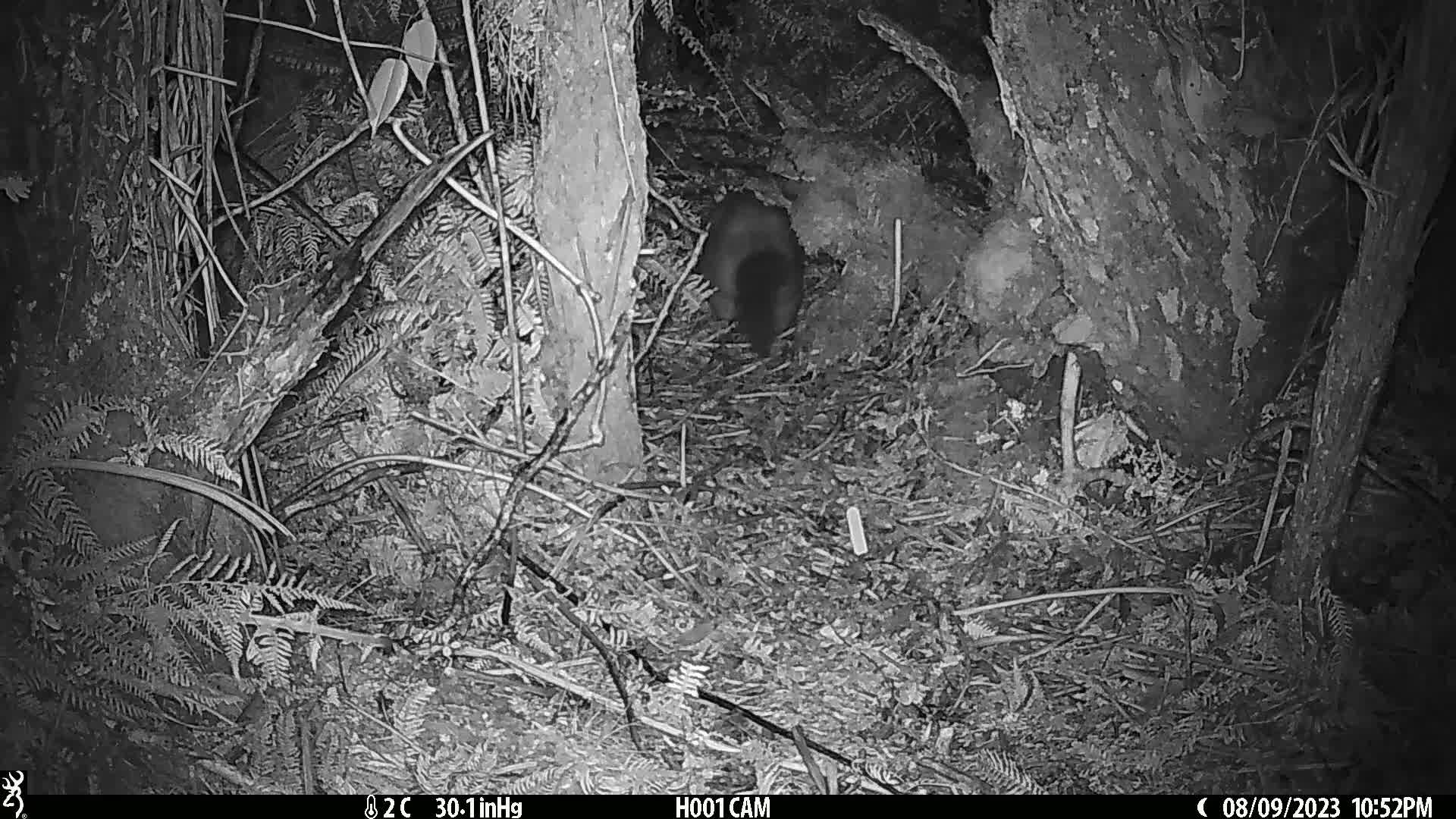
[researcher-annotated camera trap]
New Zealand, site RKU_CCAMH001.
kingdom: Animalia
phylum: Chordata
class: Mammalia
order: Diprotodontia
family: Phalangeridae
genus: Trichosurus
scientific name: Trichosurus vulpecula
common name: common brushtail possum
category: possum